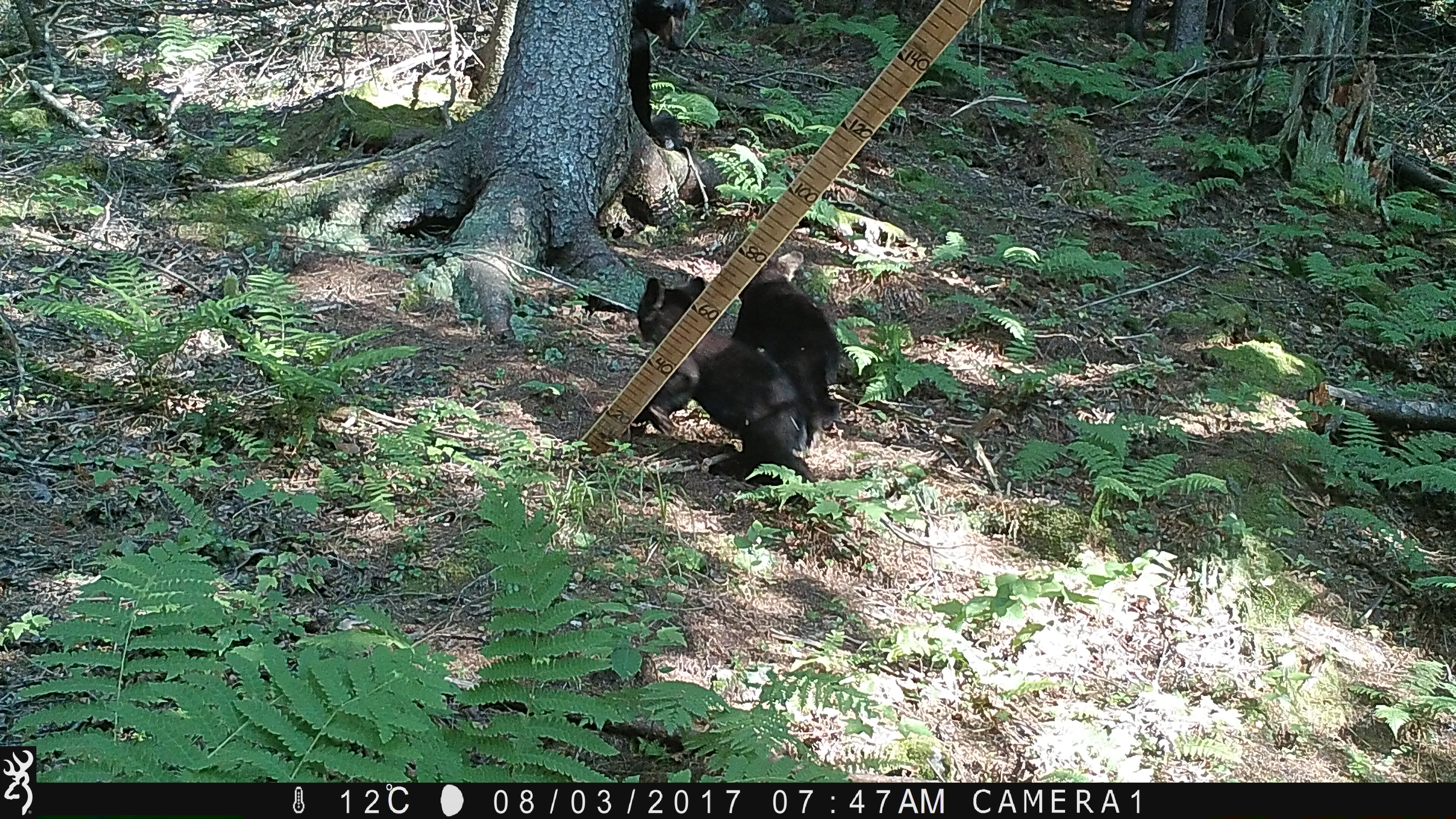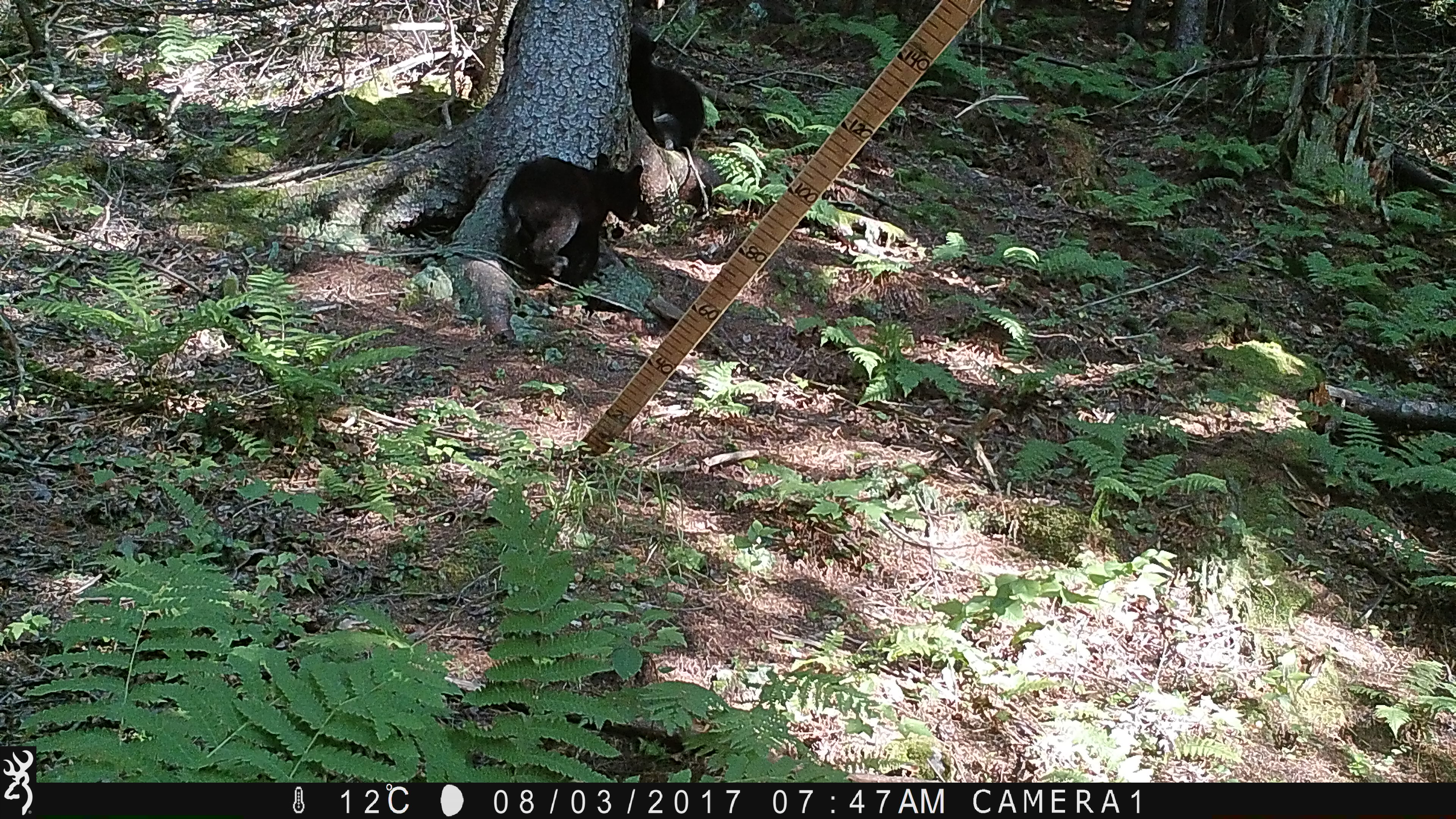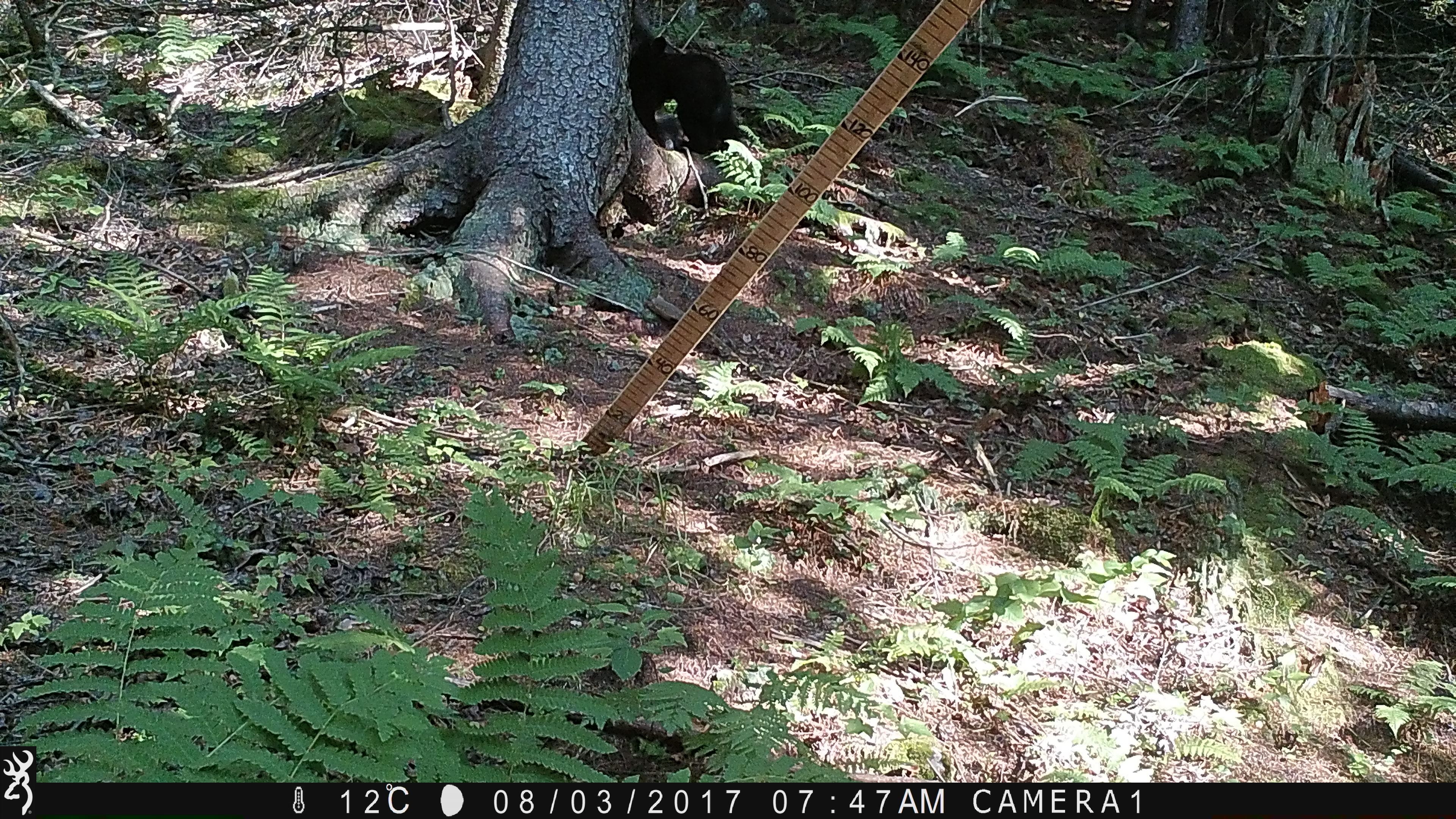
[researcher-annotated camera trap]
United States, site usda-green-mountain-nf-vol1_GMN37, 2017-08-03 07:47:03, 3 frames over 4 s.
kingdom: Animalia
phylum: Chordata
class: Mammalia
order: Carnivora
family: Ursidae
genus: Ursus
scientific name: Ursus americanus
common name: black bear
Black bear (Ursus americanus).